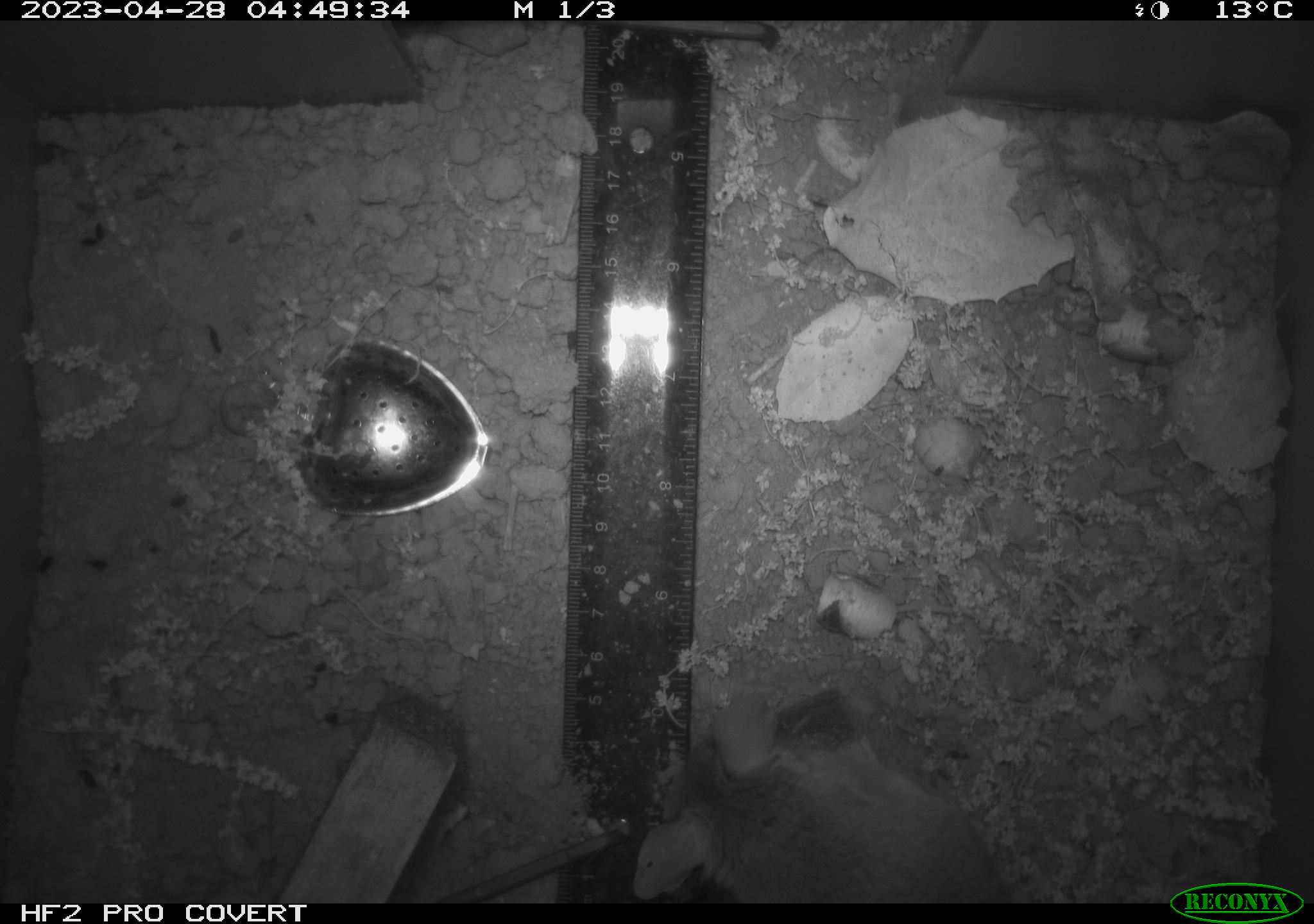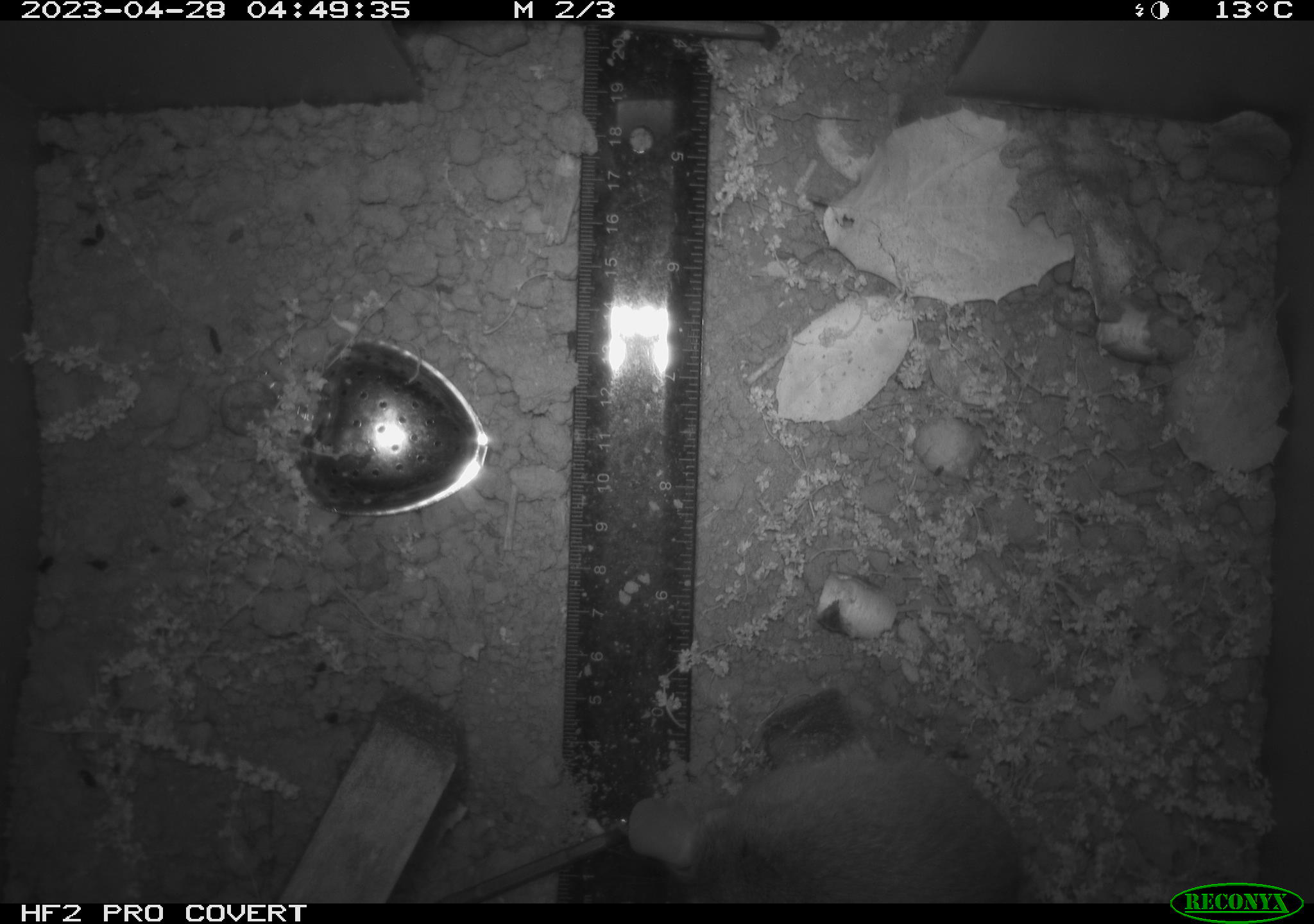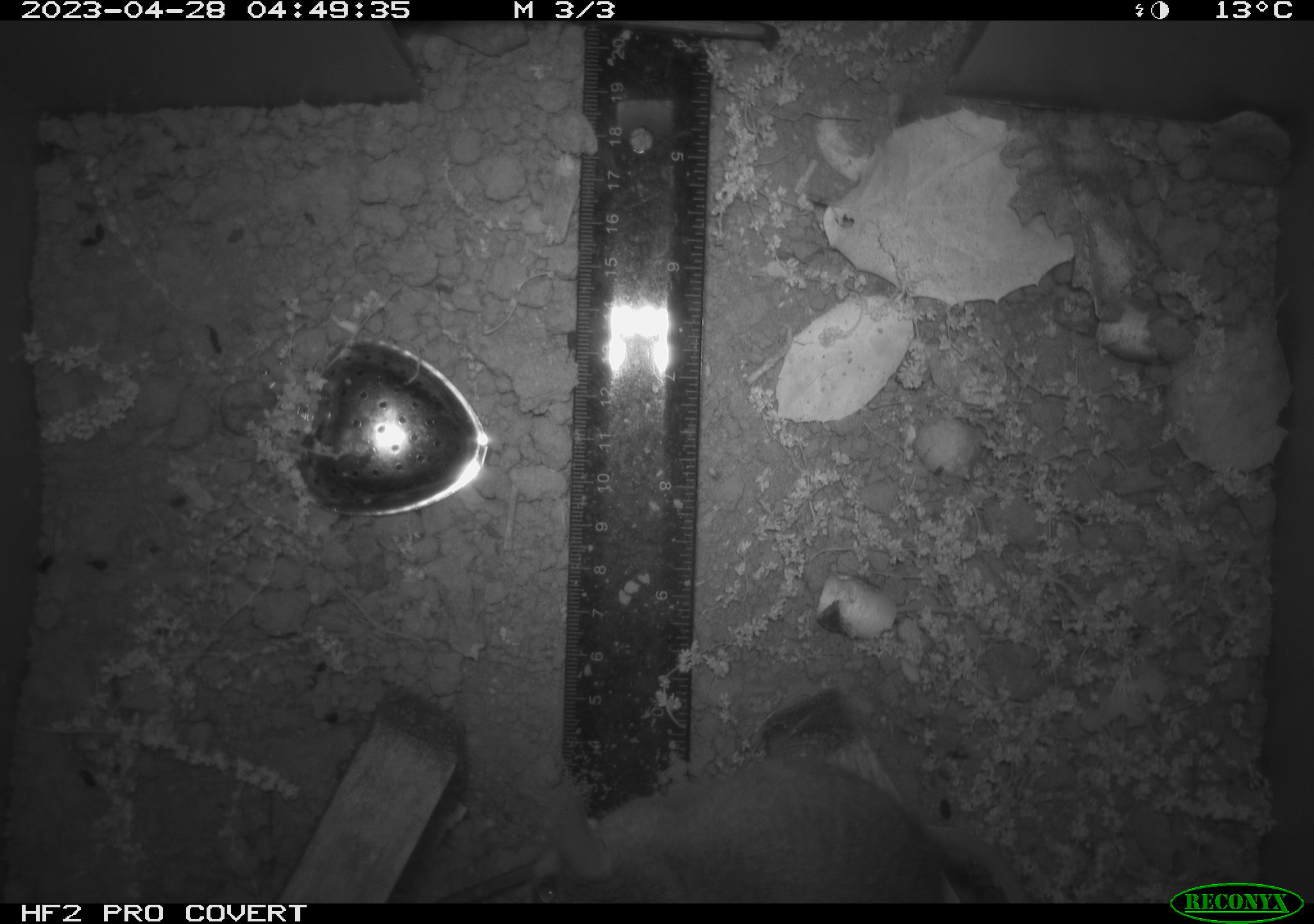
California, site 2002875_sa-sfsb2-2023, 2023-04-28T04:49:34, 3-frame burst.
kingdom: Animalia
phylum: Chordata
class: Mammalia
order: Rodentia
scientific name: Rodentia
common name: mouse species